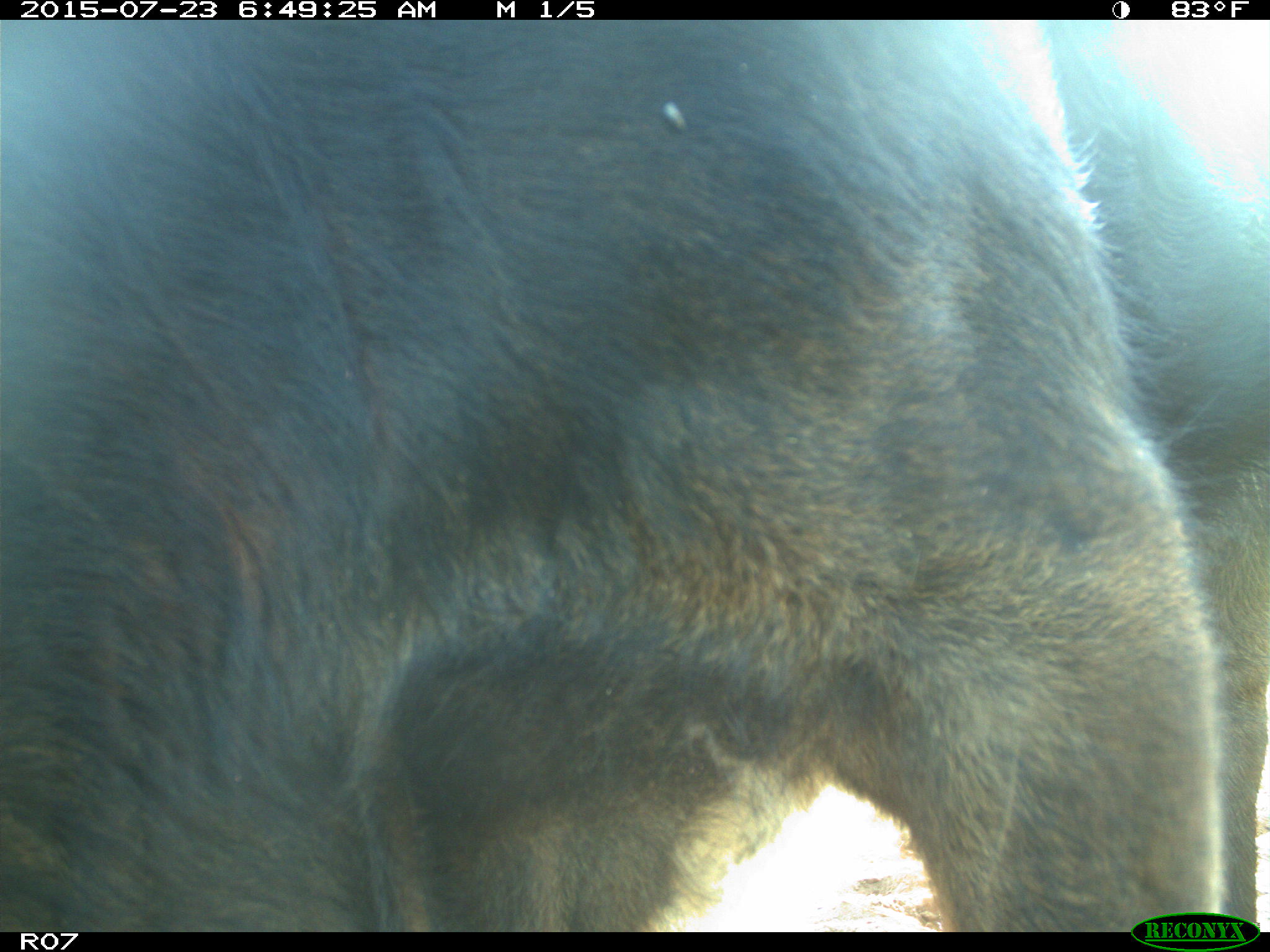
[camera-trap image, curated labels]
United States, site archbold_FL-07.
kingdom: Animalia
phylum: Chordata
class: Mammalia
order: Artiodactyla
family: Bovidae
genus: Bos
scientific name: Bos taurus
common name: domestic cow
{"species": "Bos taurus (domestic cow)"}